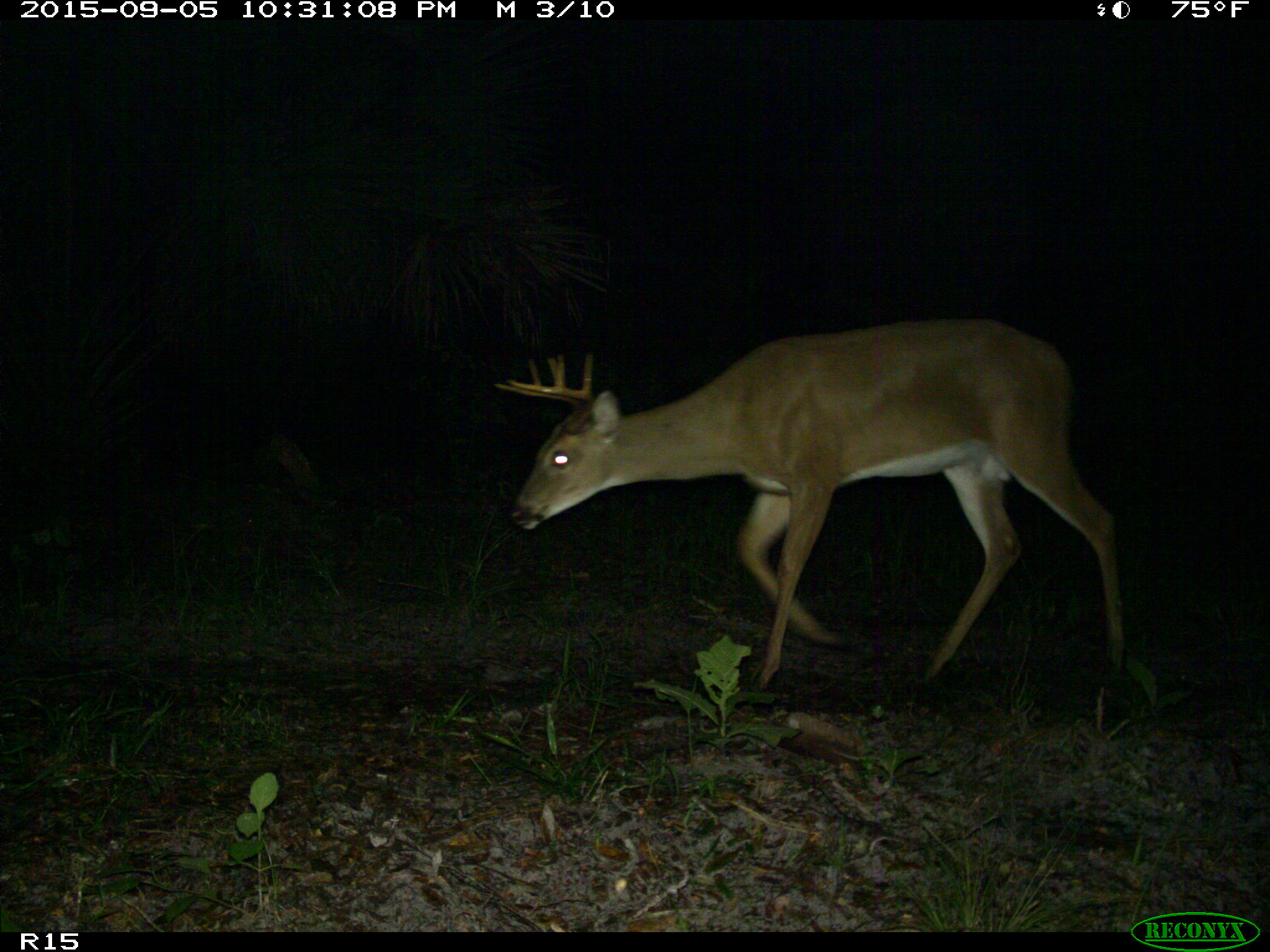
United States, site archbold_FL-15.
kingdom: Animalia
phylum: Chordata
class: Mammalia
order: Artiodactyla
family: Cervidae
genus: Odocoileus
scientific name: Odocoileus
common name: deer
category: unidentified deer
Unidentified deer (deer) (Odocoileus).